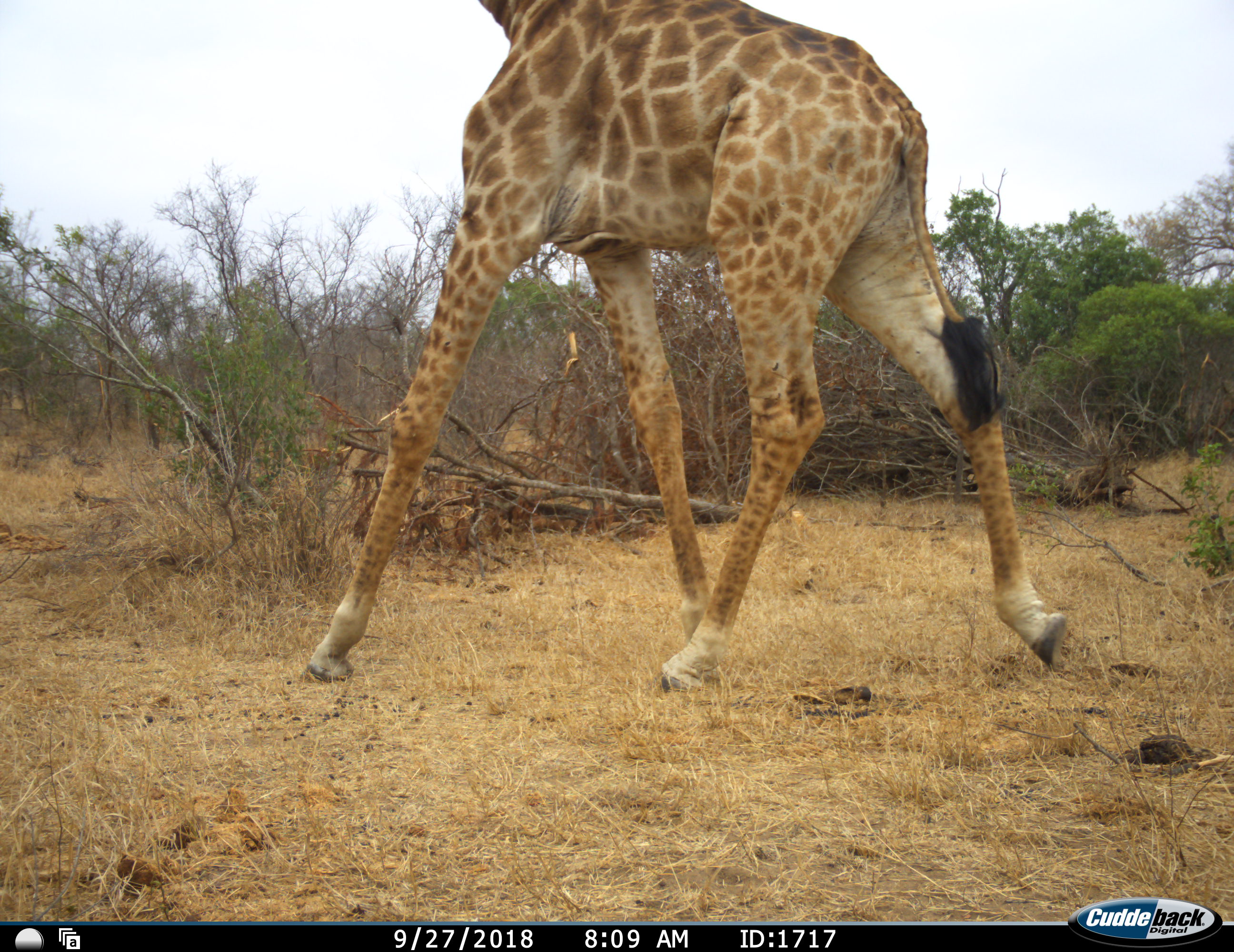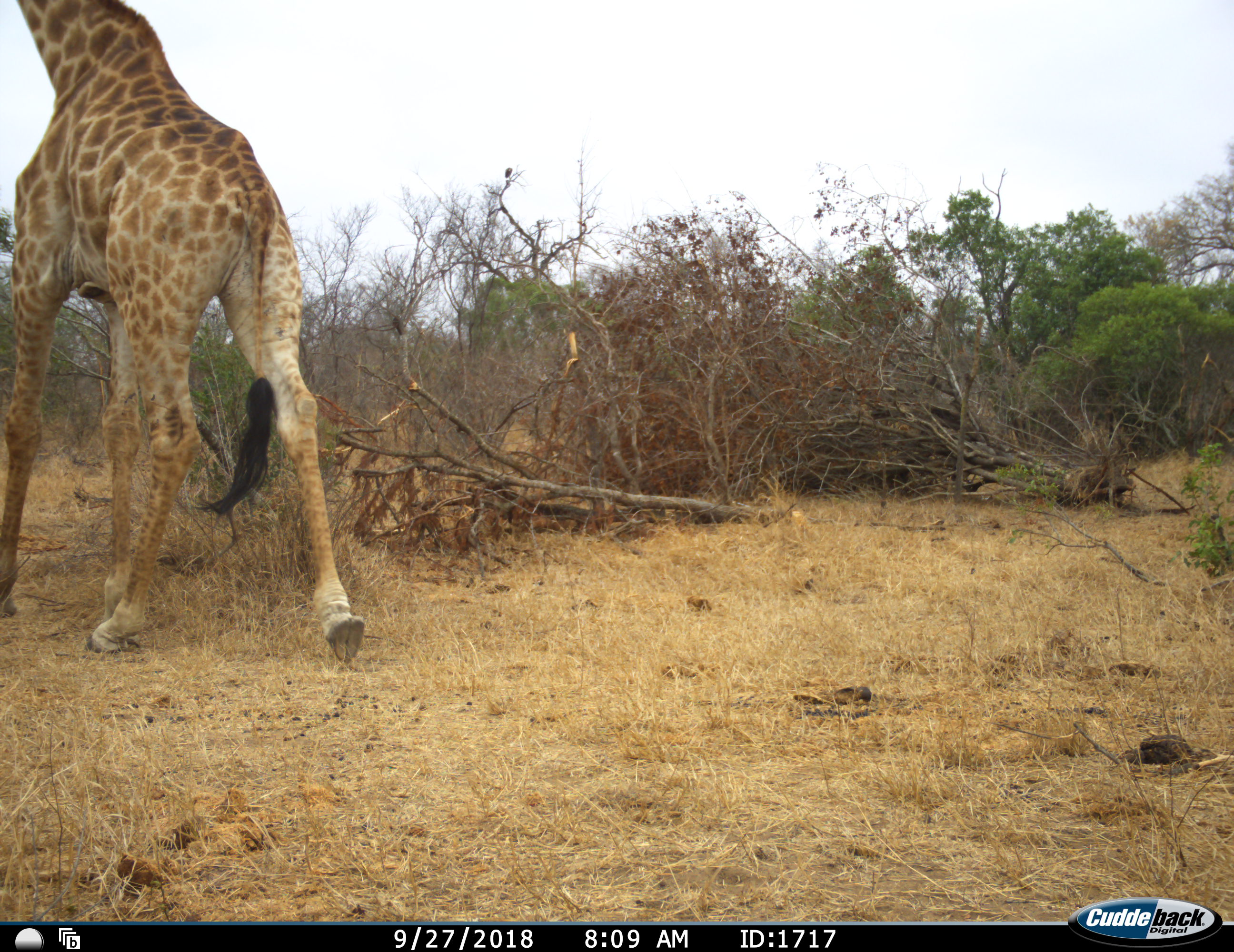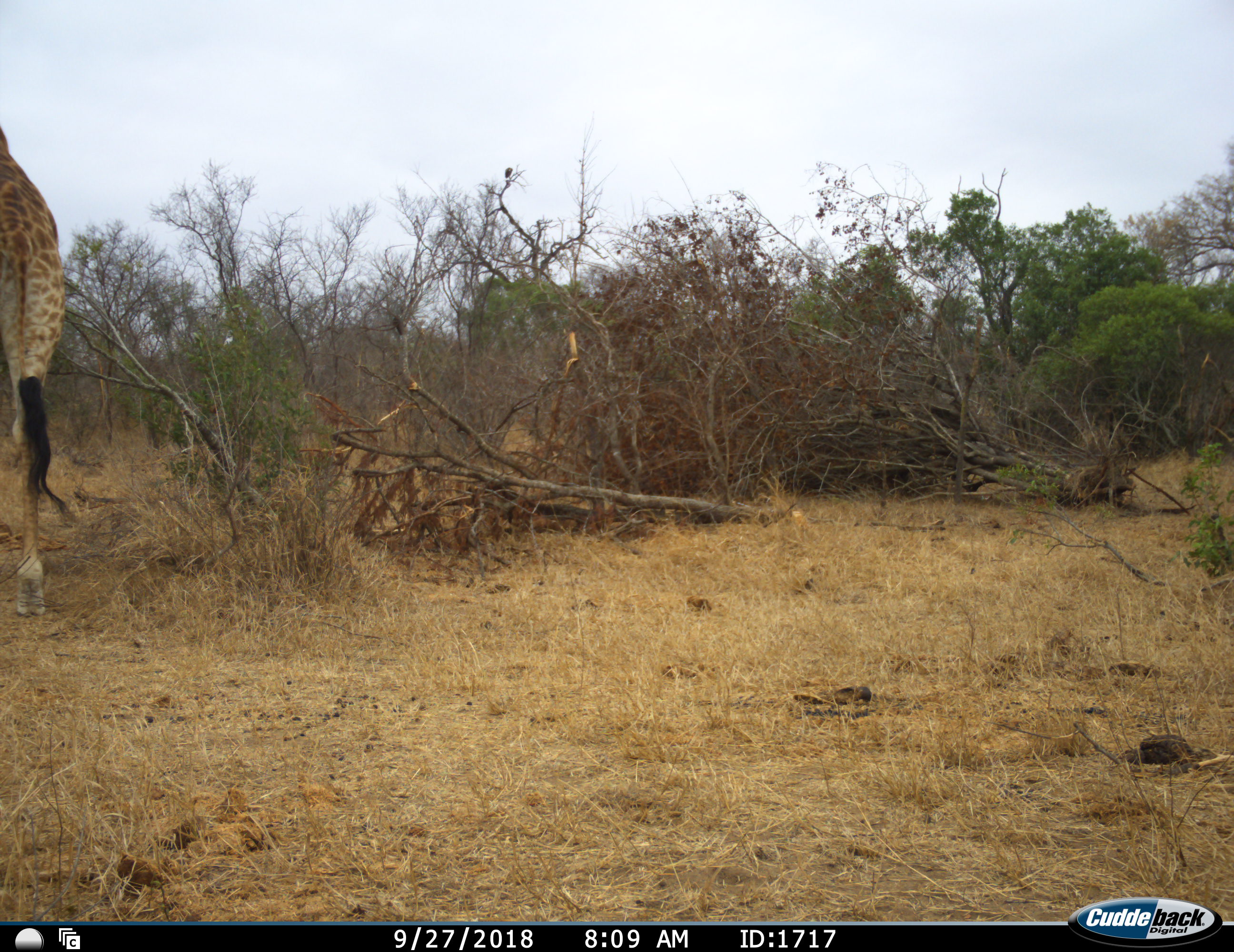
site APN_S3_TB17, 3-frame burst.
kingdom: Animalia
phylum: Chordata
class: Mammalia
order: Artiodactyla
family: Giraffidae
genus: Giraffa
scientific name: Giraffa camelopardalis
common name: giraffe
Giraffe (Giraffa camelopardalis), count 1. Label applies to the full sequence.